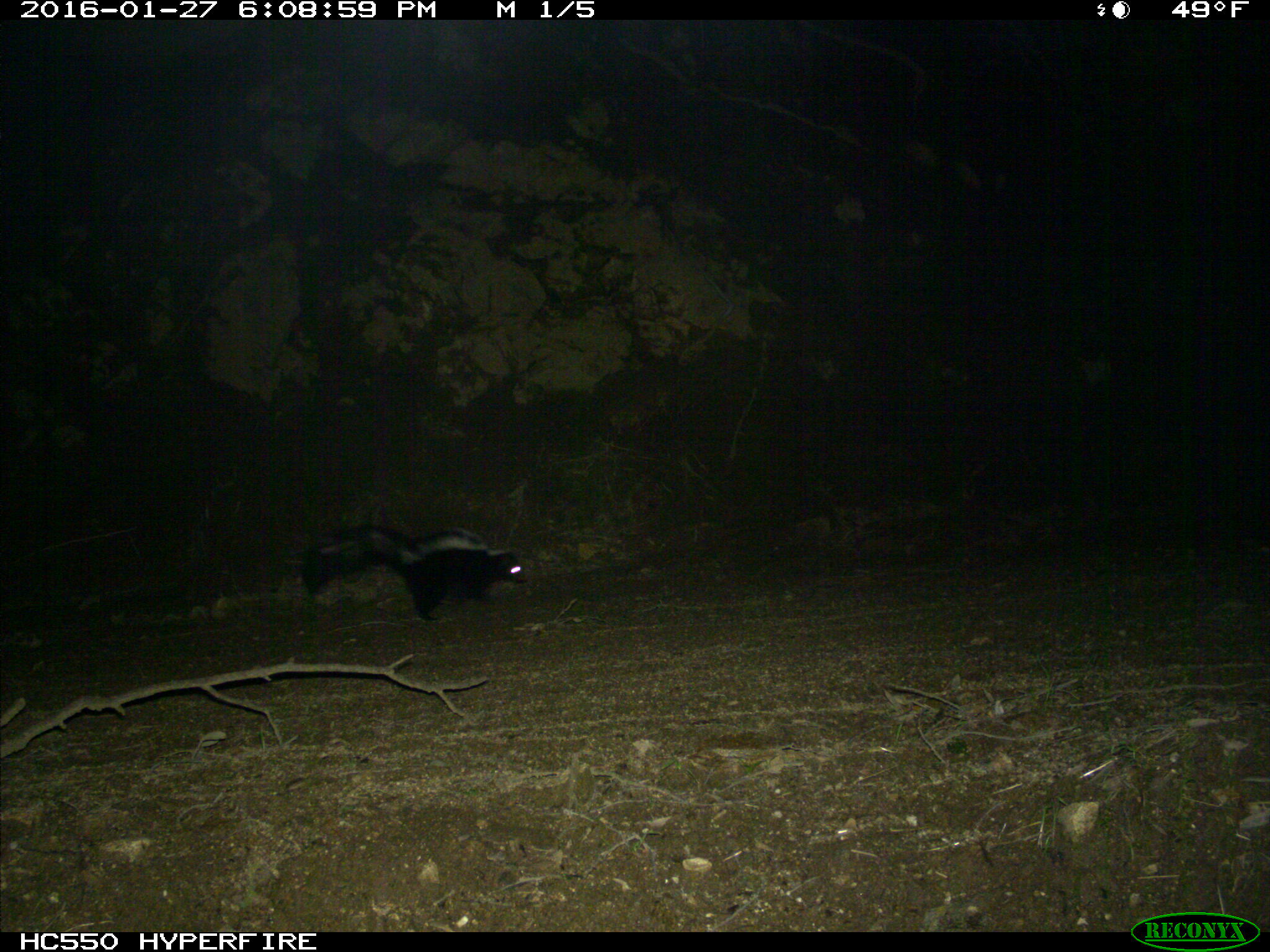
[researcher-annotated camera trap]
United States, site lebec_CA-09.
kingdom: Animalia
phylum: Chordata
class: Mammalia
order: Carnivora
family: Mephitidae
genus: Mephitis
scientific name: Mephitis mephitis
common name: striped skunk